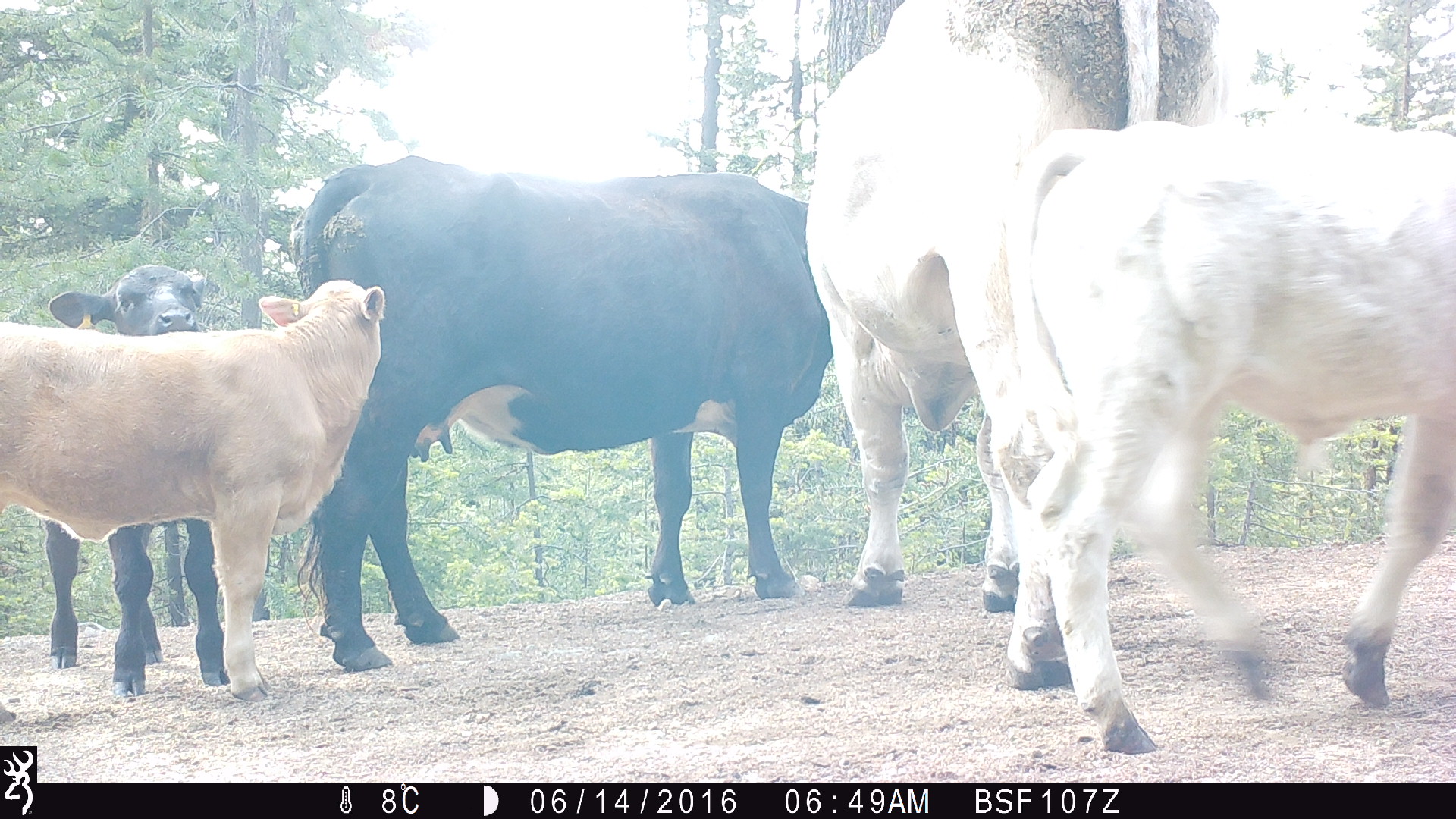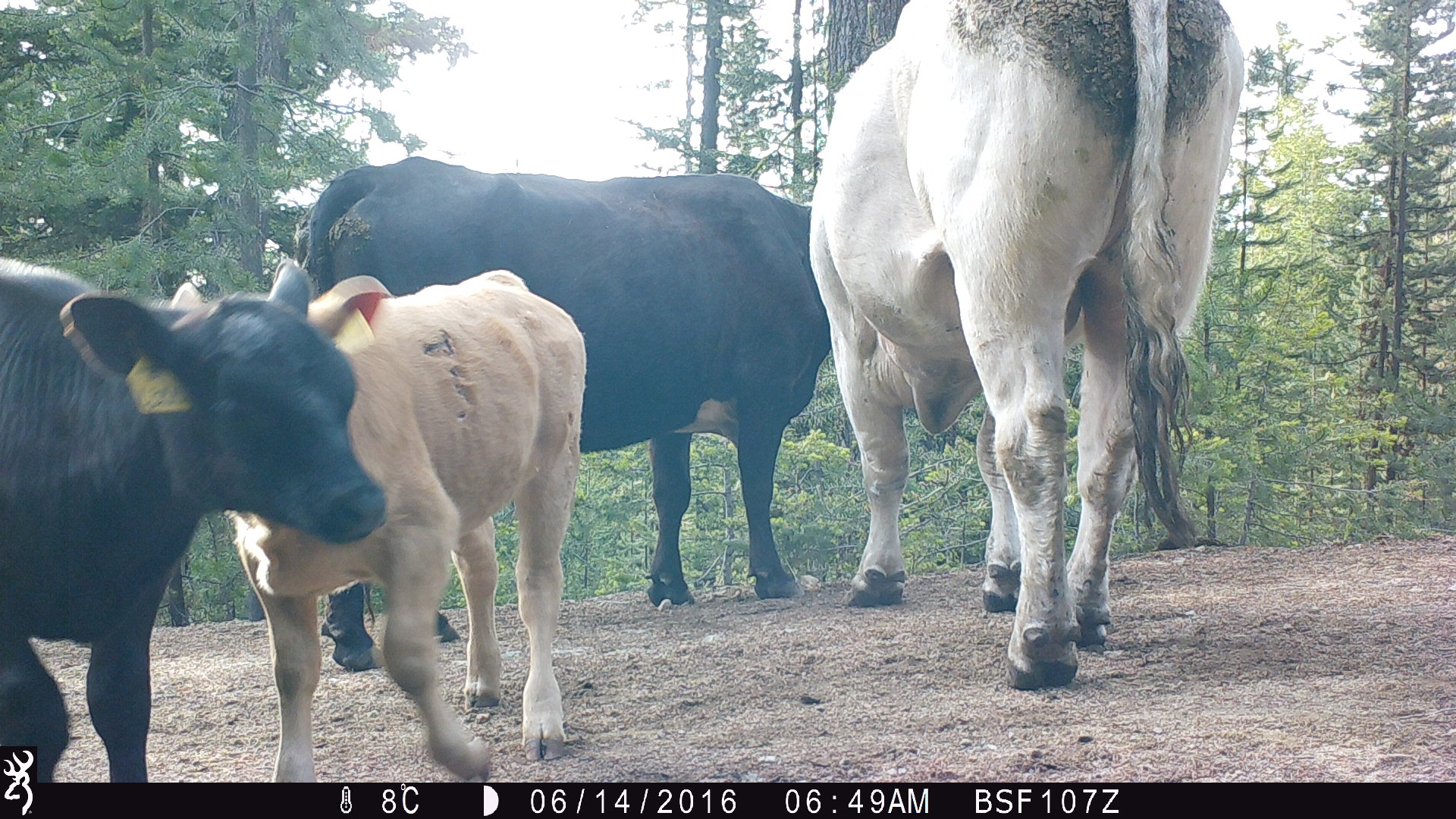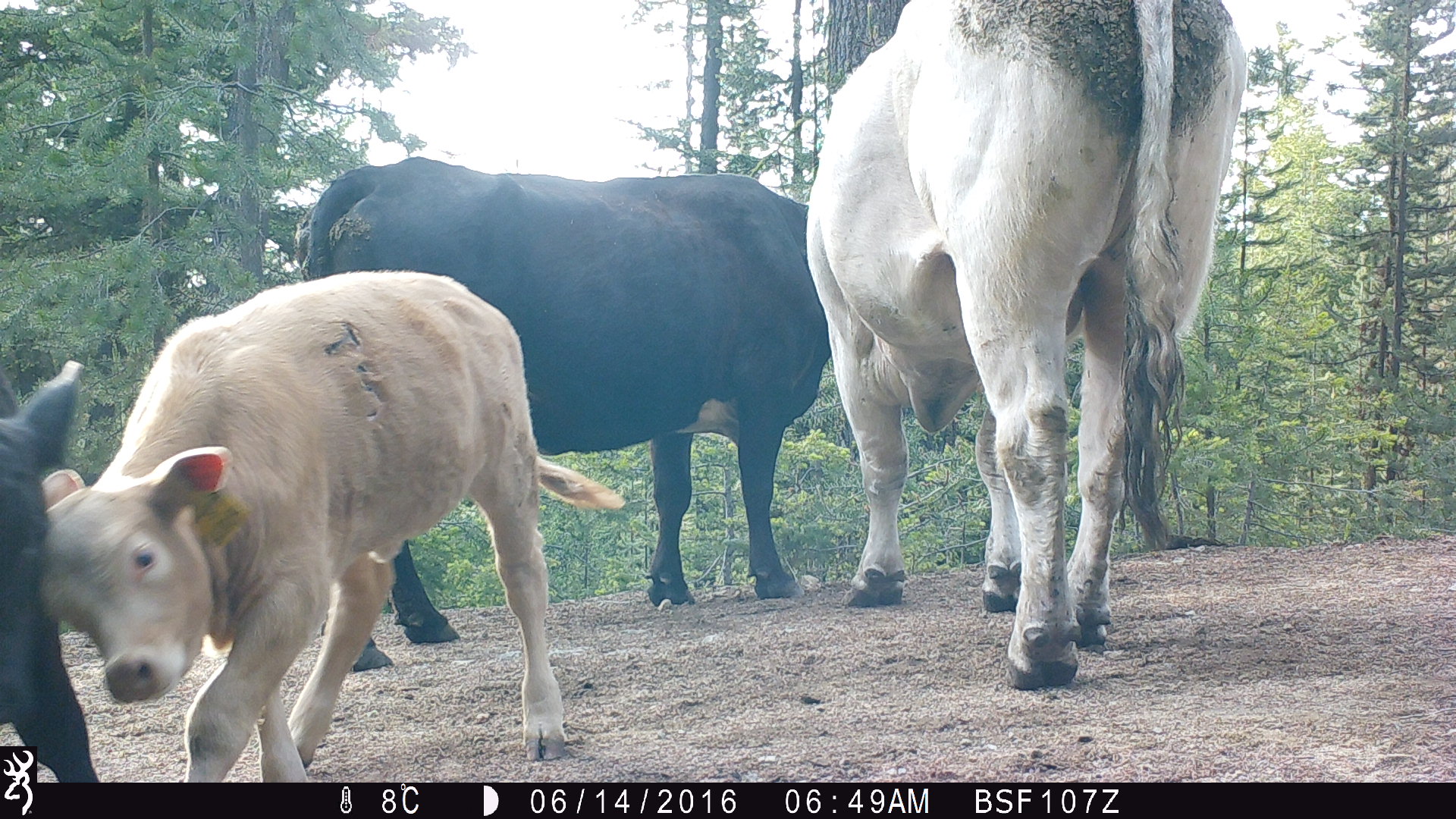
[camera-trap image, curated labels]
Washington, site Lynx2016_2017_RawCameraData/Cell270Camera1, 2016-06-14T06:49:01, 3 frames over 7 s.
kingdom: Animalia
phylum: Chordata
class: Mammalia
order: Artiodactyla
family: Bovidae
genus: Bos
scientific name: Bos taurus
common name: domestic cattle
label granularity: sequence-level